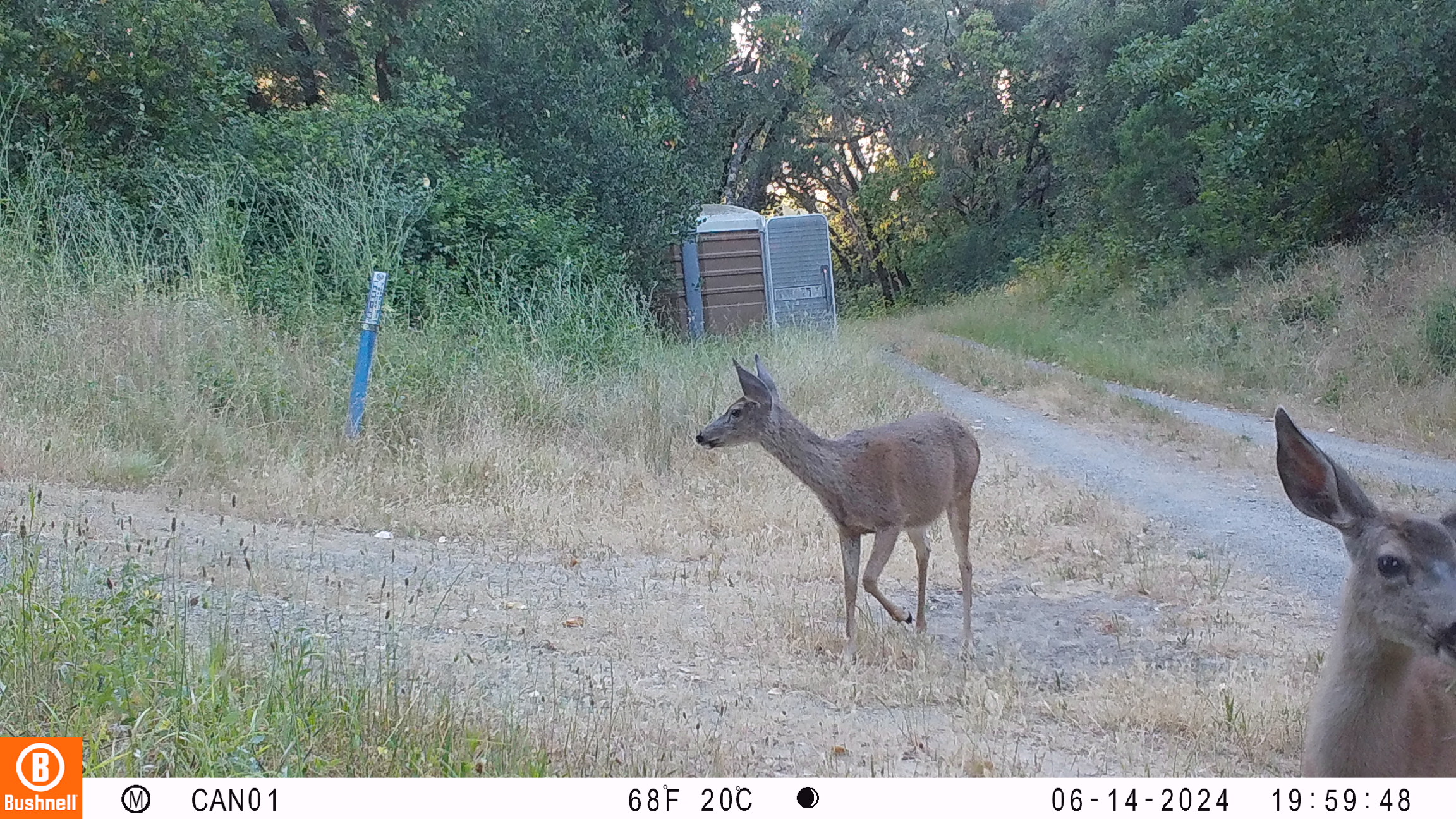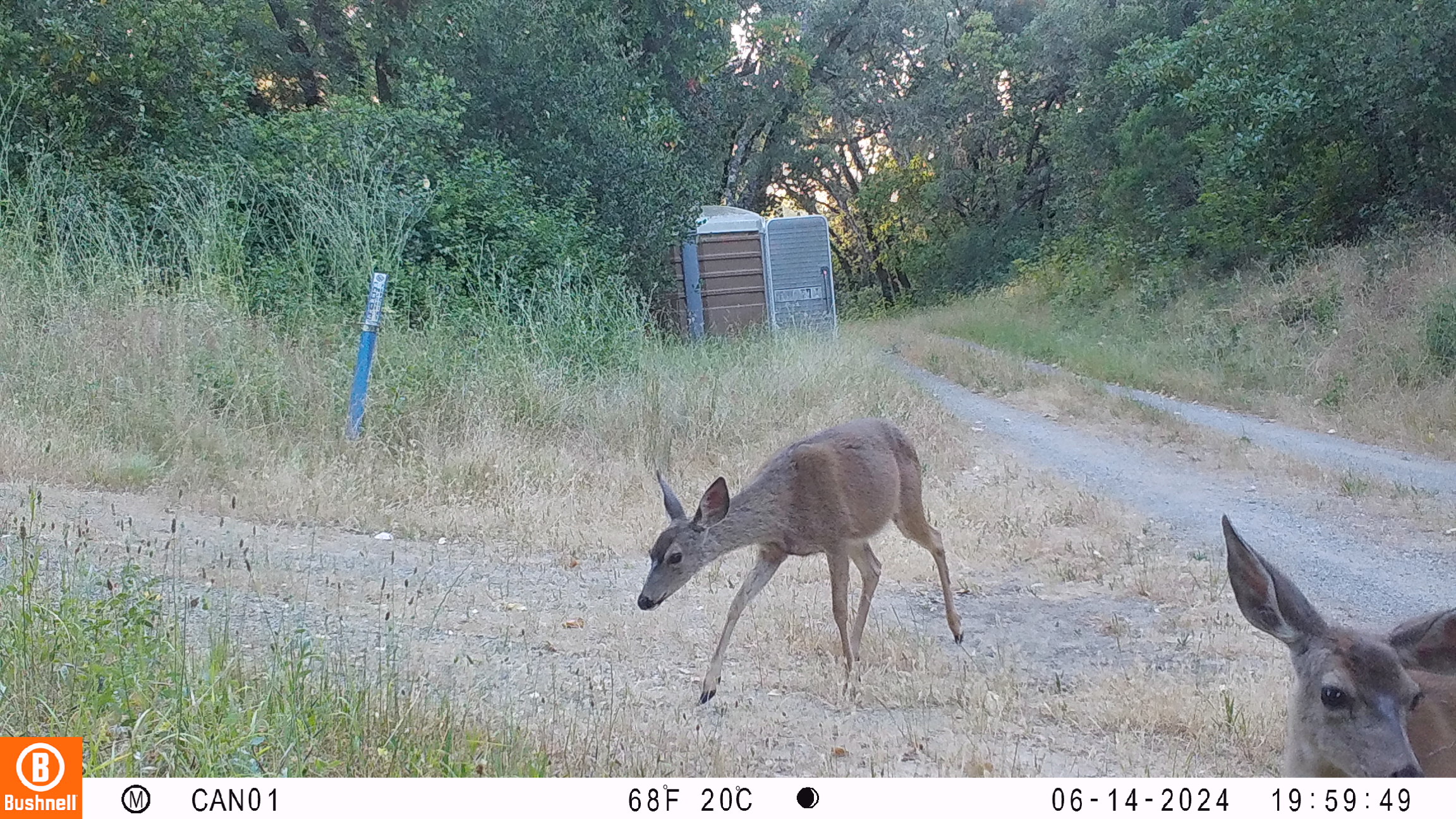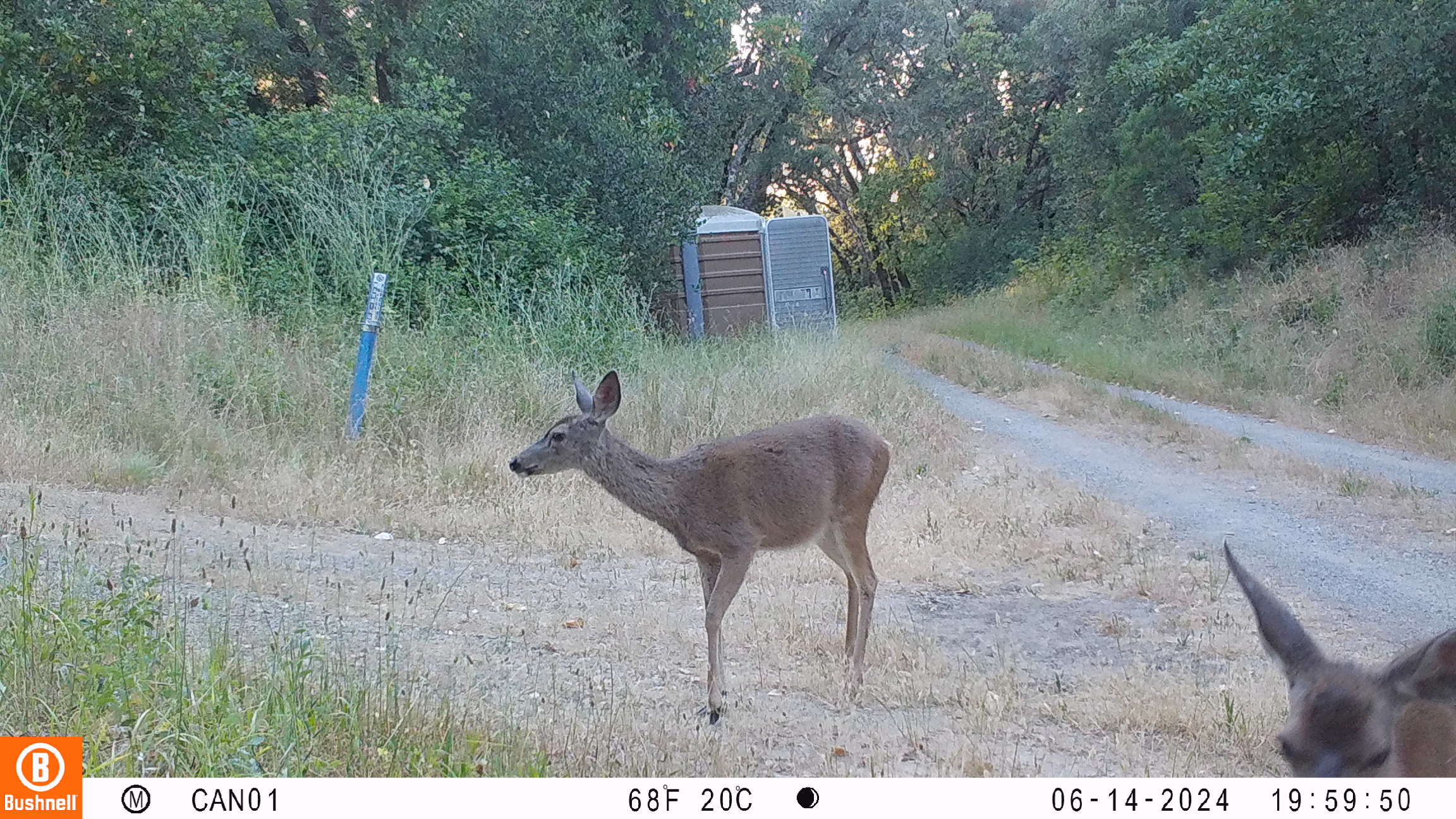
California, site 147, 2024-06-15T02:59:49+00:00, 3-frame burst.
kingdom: Animalia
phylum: Chordata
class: Mammalia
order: Artiodactyla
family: Cervidae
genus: Odocoileus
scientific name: Odocoileus hemionus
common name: mule deer